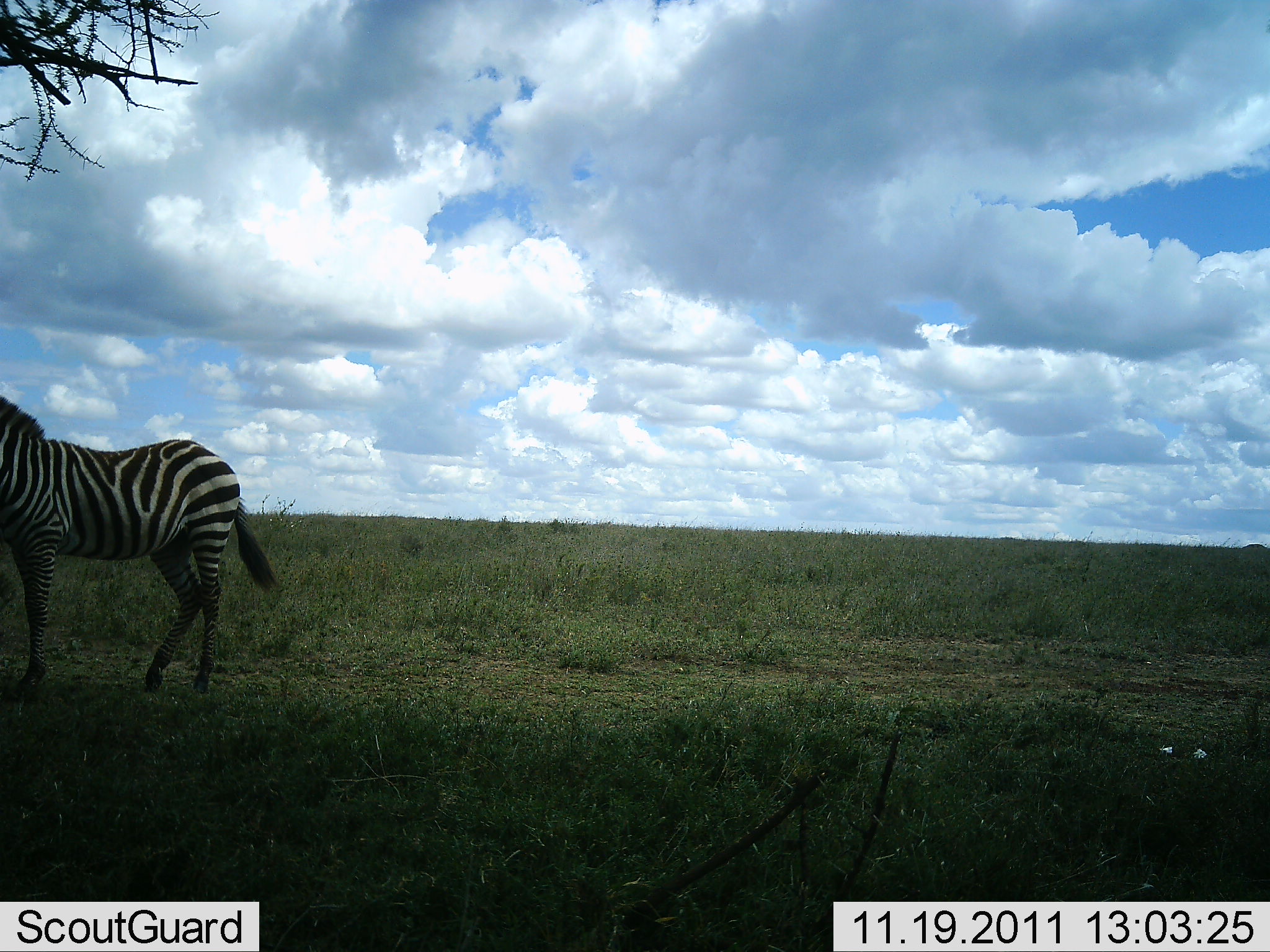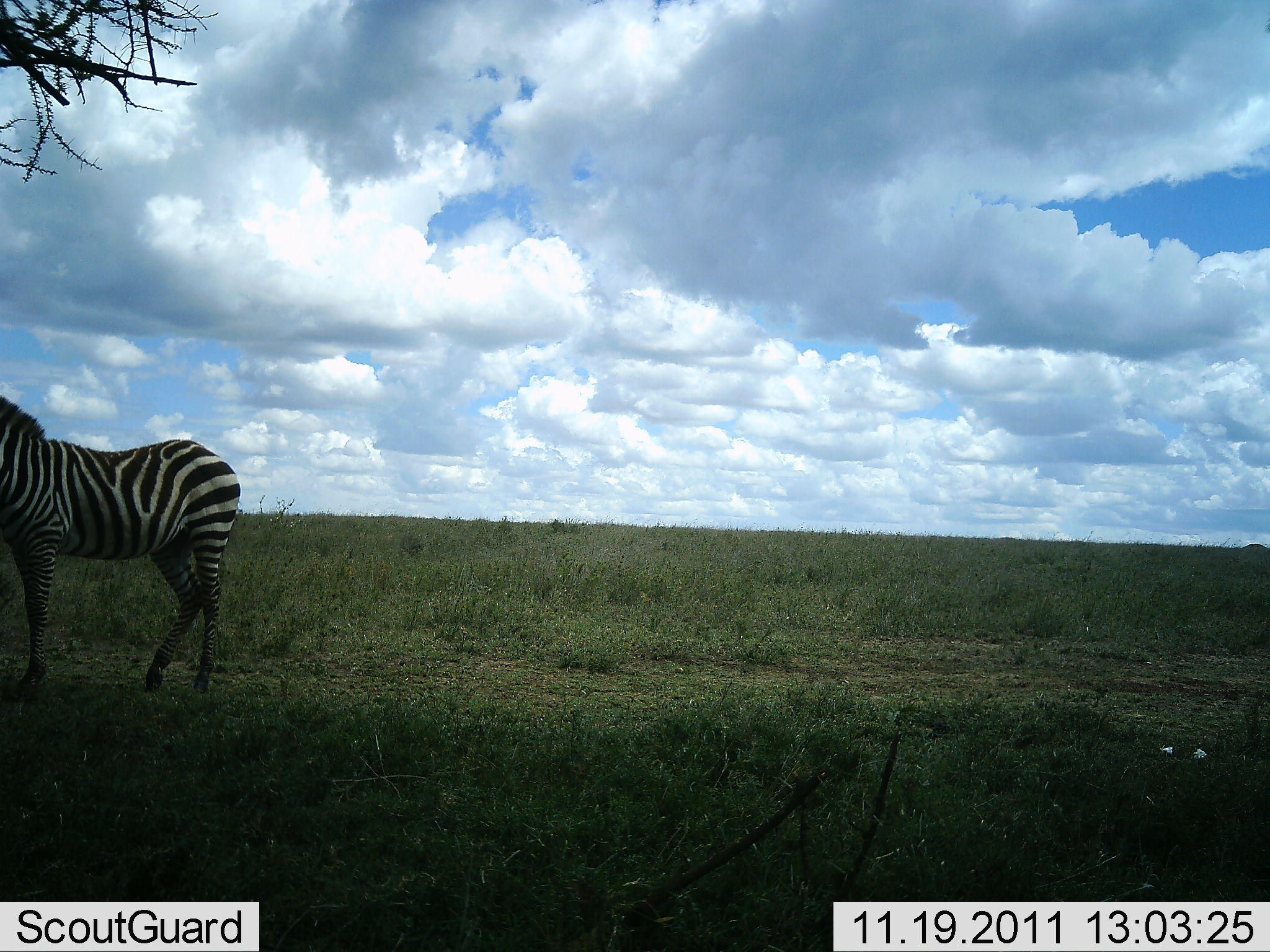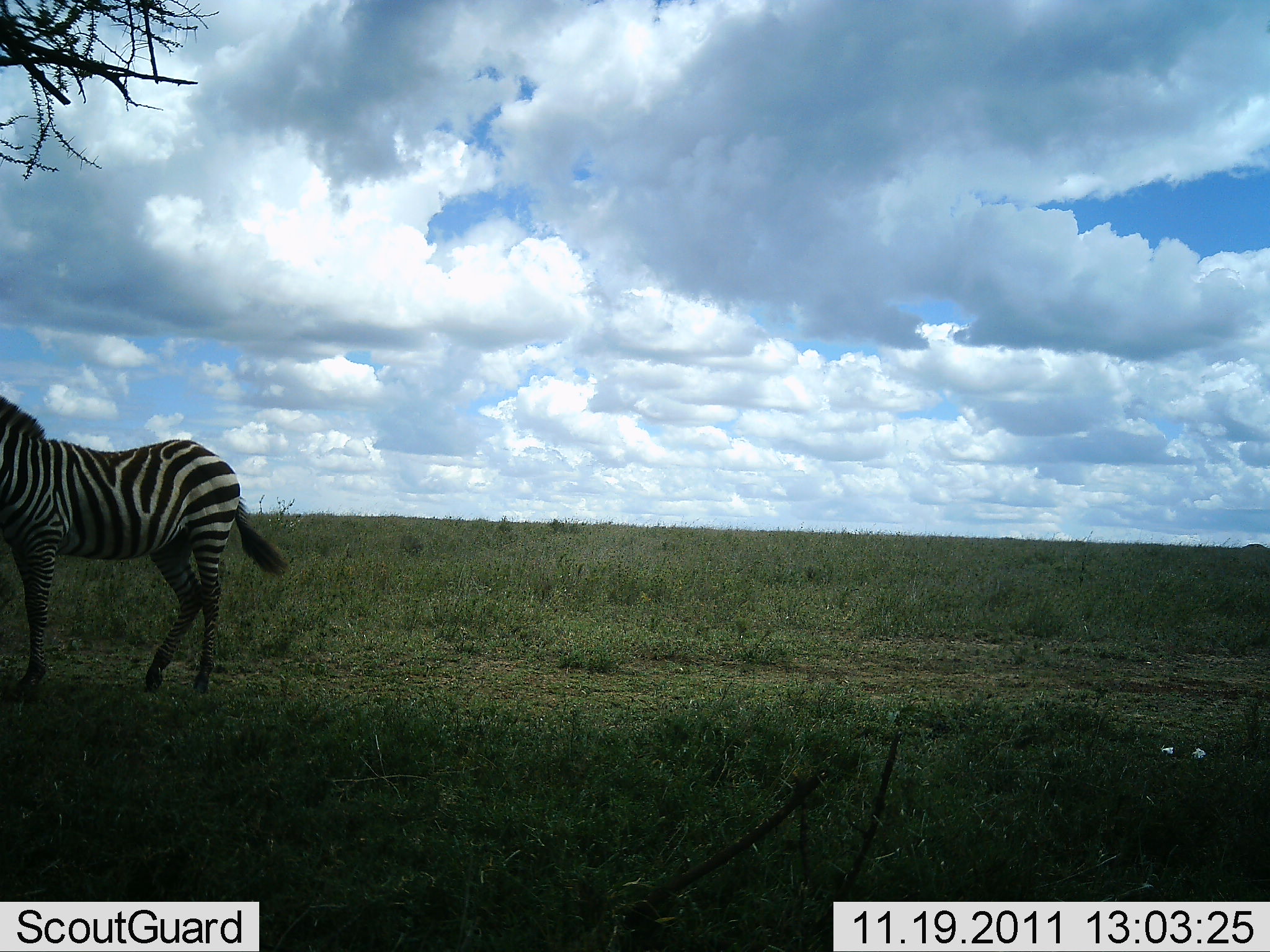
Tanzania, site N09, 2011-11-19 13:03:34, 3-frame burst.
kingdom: Animalia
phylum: Chordata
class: Mammalia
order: Perissodactyla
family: Equidae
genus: Equus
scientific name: Equus quagga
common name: plains zebra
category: zebra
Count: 1.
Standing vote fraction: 83%.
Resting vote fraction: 8%.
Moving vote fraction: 8%.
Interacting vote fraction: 0%.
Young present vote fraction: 0%.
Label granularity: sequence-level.